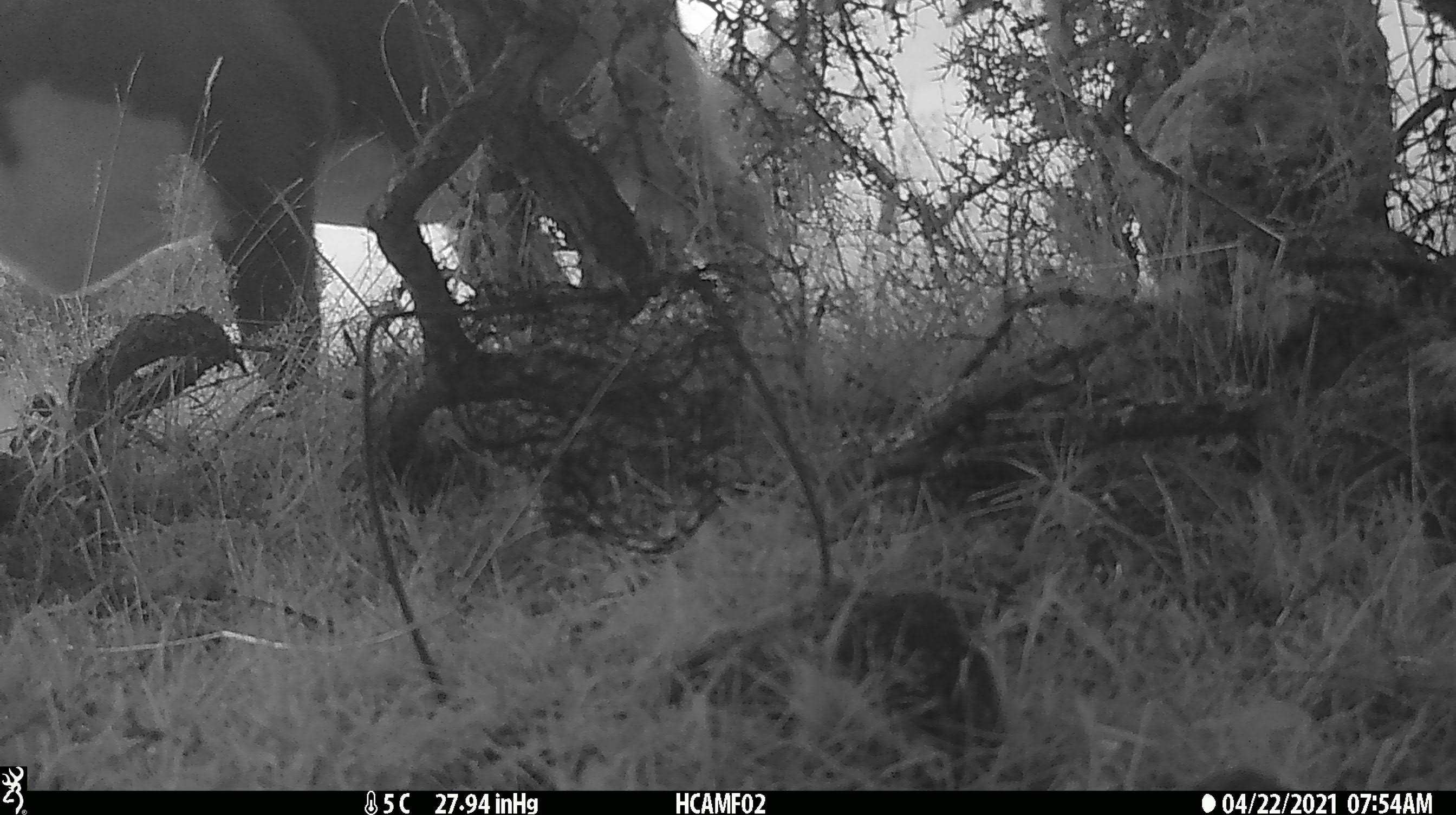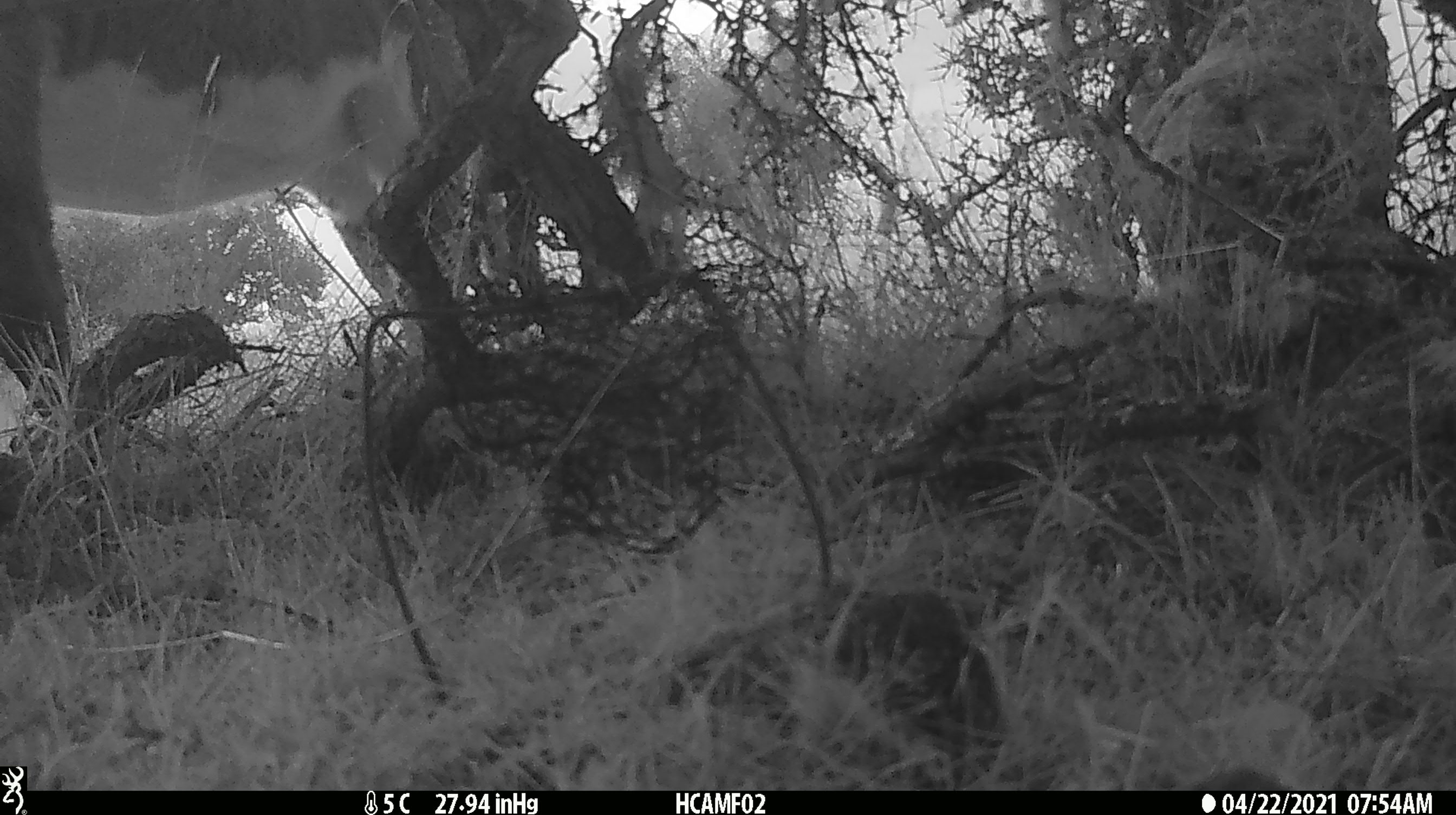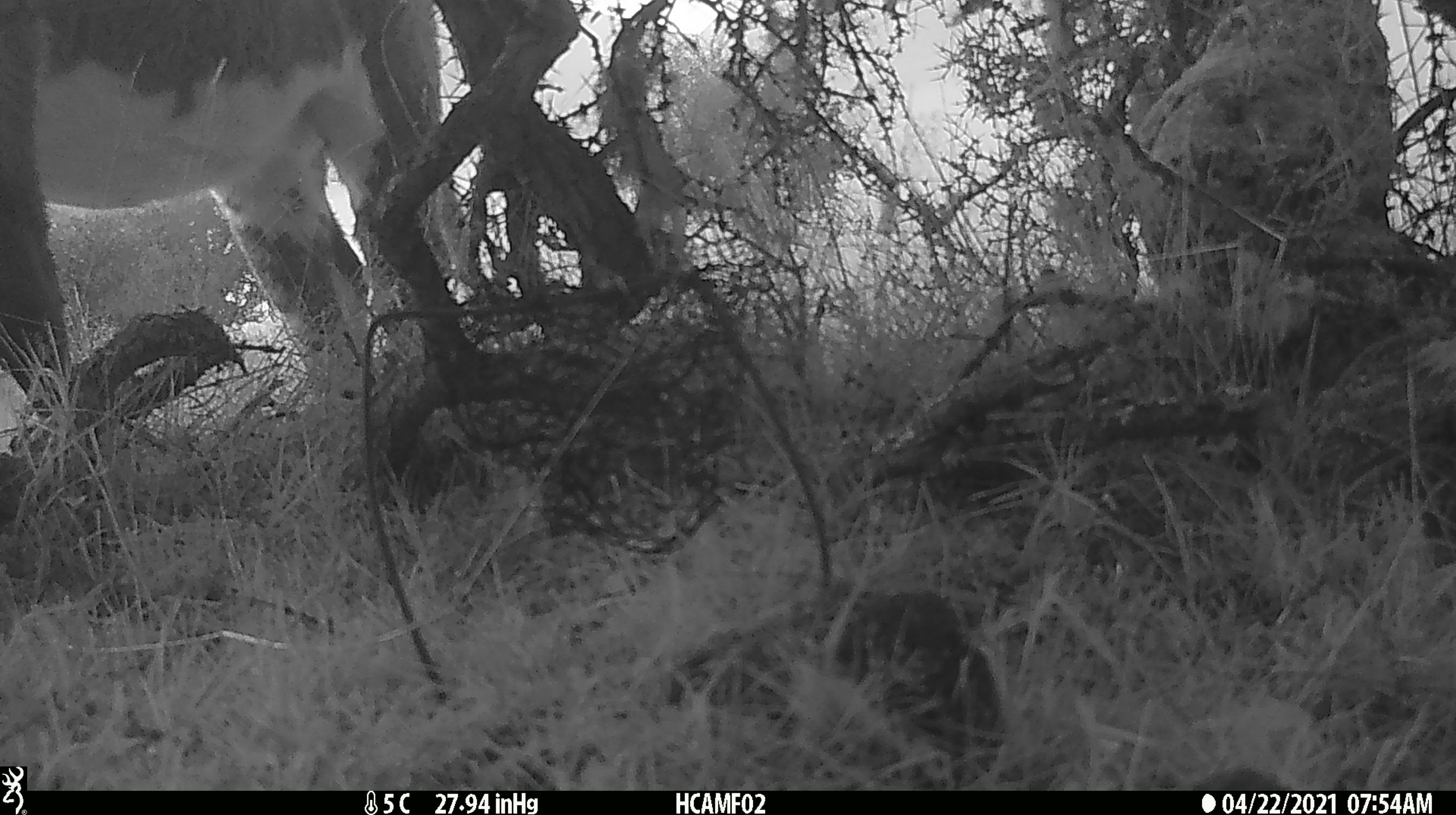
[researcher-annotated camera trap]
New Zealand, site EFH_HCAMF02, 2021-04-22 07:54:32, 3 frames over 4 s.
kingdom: Animalia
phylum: Chordata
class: Mammalia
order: Artiodactyla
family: Bovidae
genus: Bos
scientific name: Bos taurus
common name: domestic cow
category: cow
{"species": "cow (domestic cow) (Bos taurus)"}